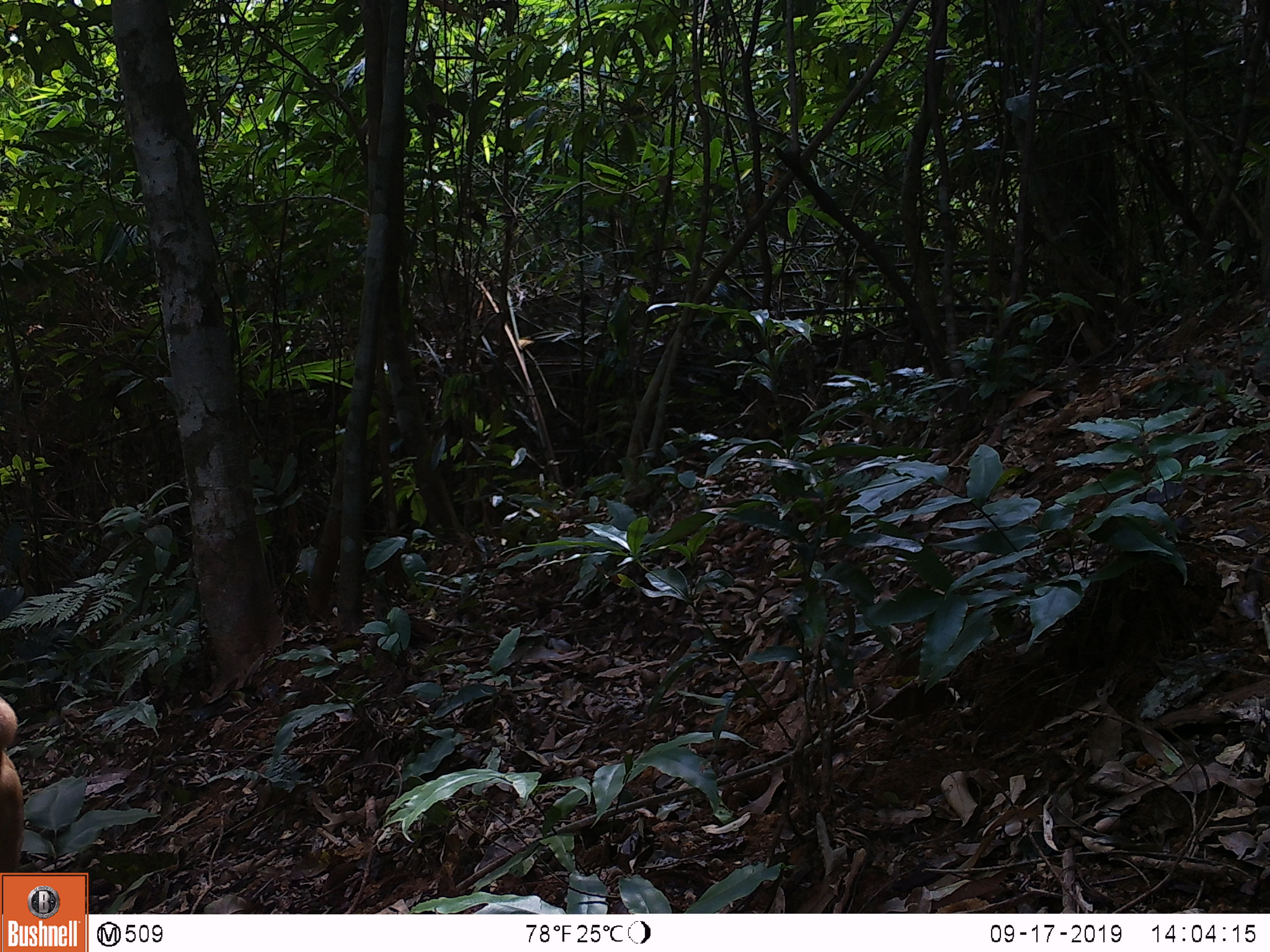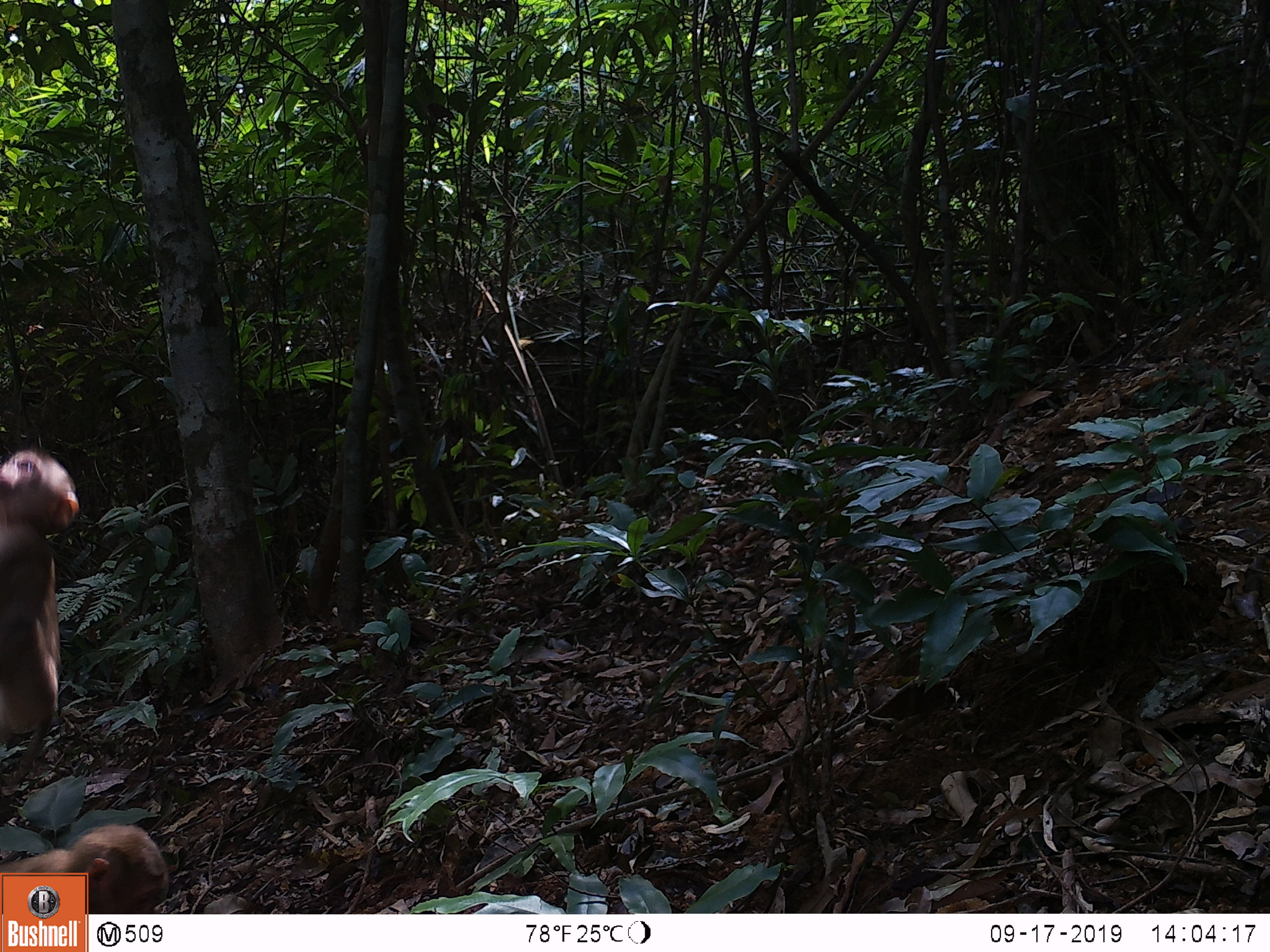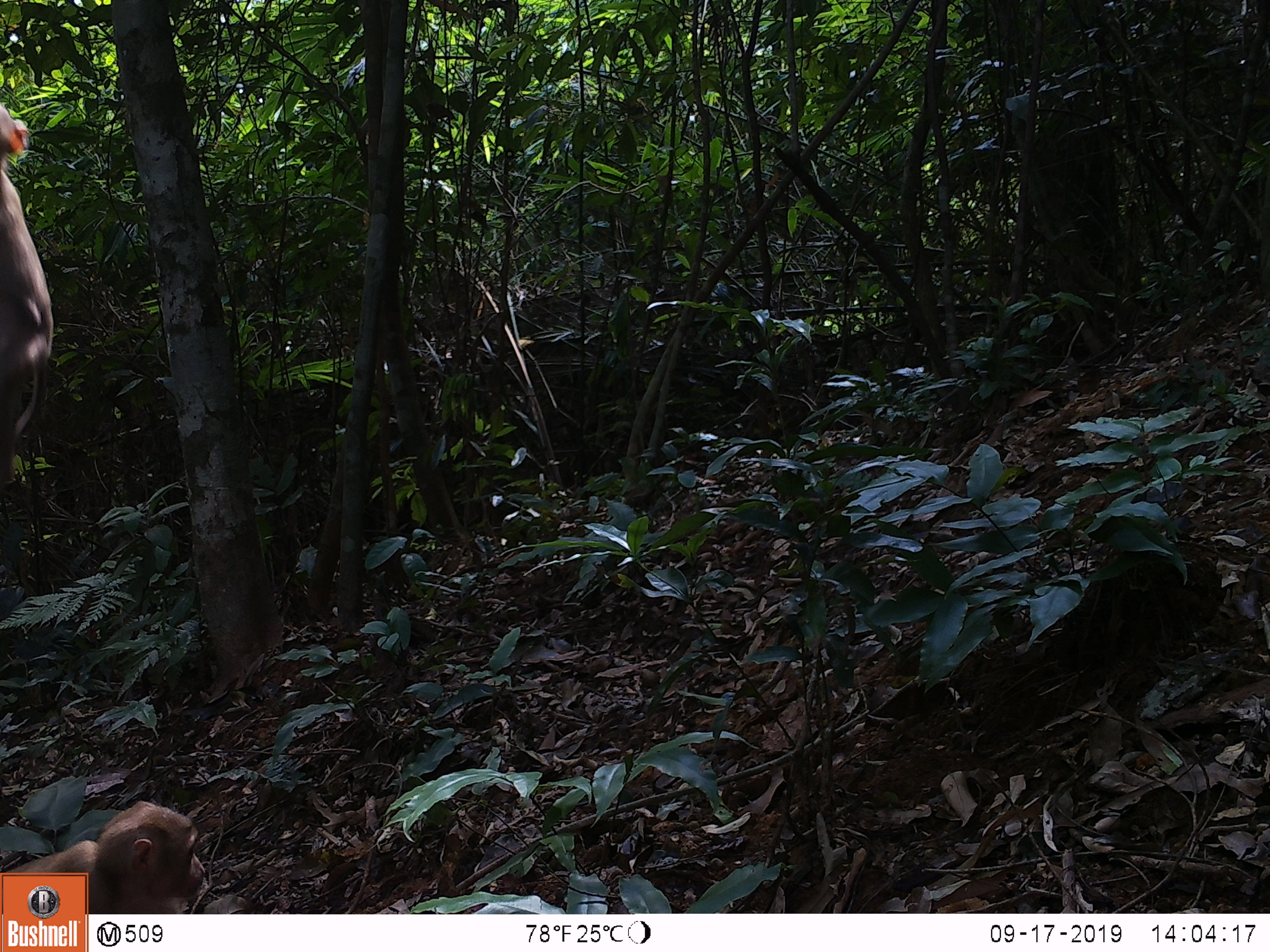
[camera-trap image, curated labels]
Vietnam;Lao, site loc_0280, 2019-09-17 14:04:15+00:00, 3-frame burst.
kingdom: Animalia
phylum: Chordata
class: Mammalia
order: Primates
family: Cercopithecidae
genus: Macaca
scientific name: Macaca nemestrina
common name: pig-tailed macaque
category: pig tailed macaque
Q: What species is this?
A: Pig tailed macaque (pig-tailed macaque) (Macaca nemestrina).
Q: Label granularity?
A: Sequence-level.